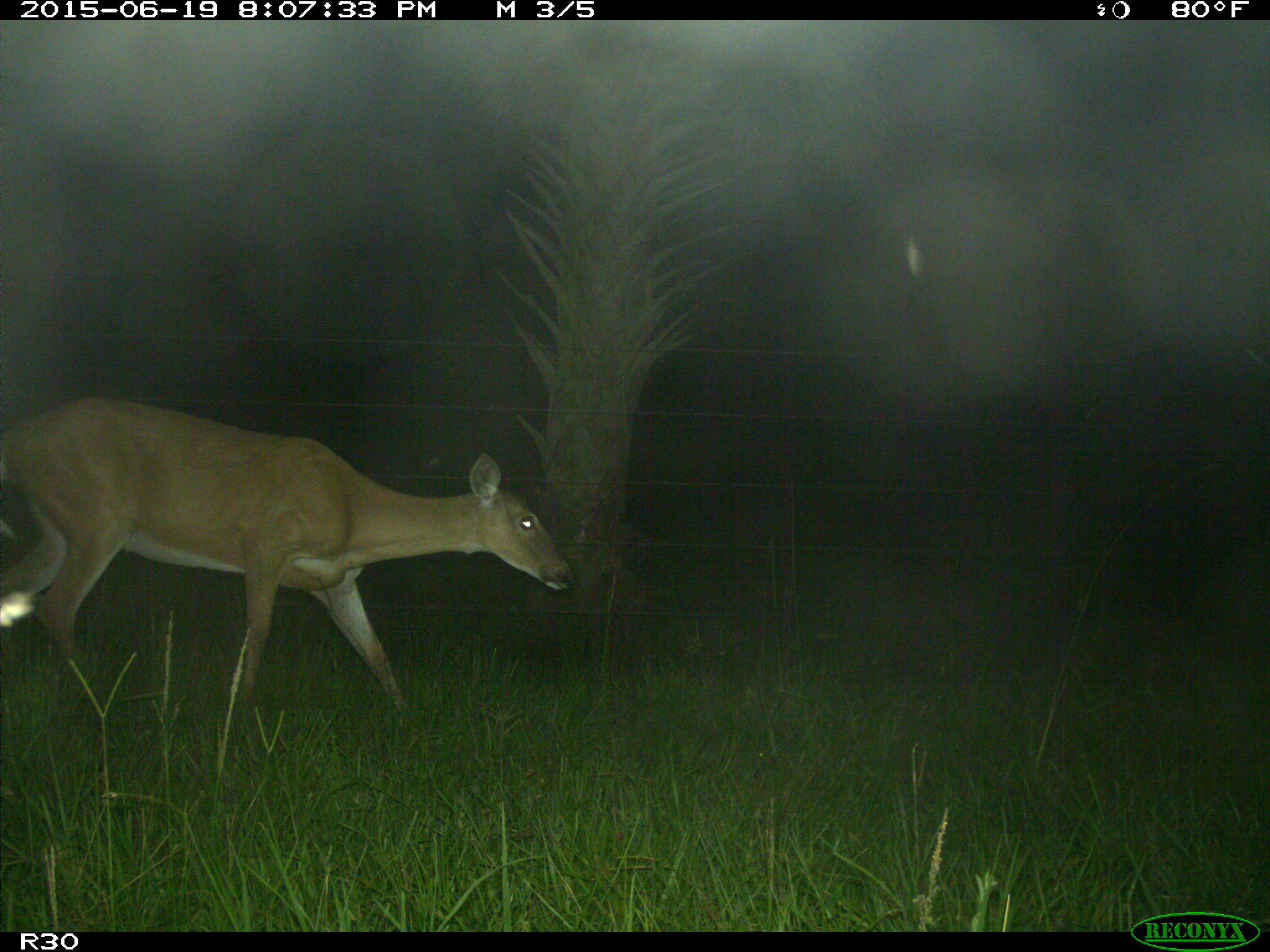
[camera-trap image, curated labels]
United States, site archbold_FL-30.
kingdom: Animalia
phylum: Chordata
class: Mammalia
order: Artiodactyla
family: Cervidae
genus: Odocoileus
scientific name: Odocoileus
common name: deer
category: unidentified deer